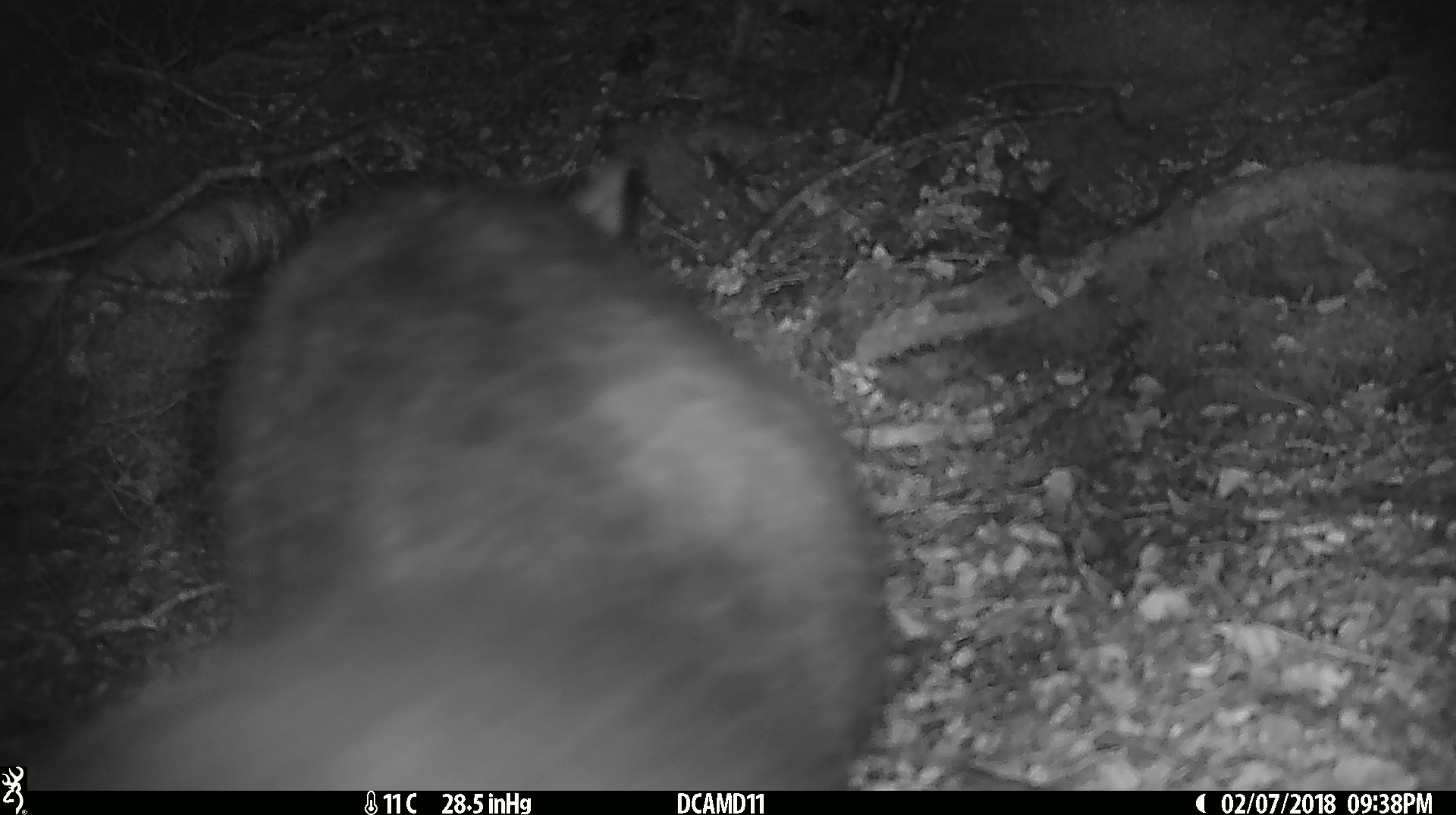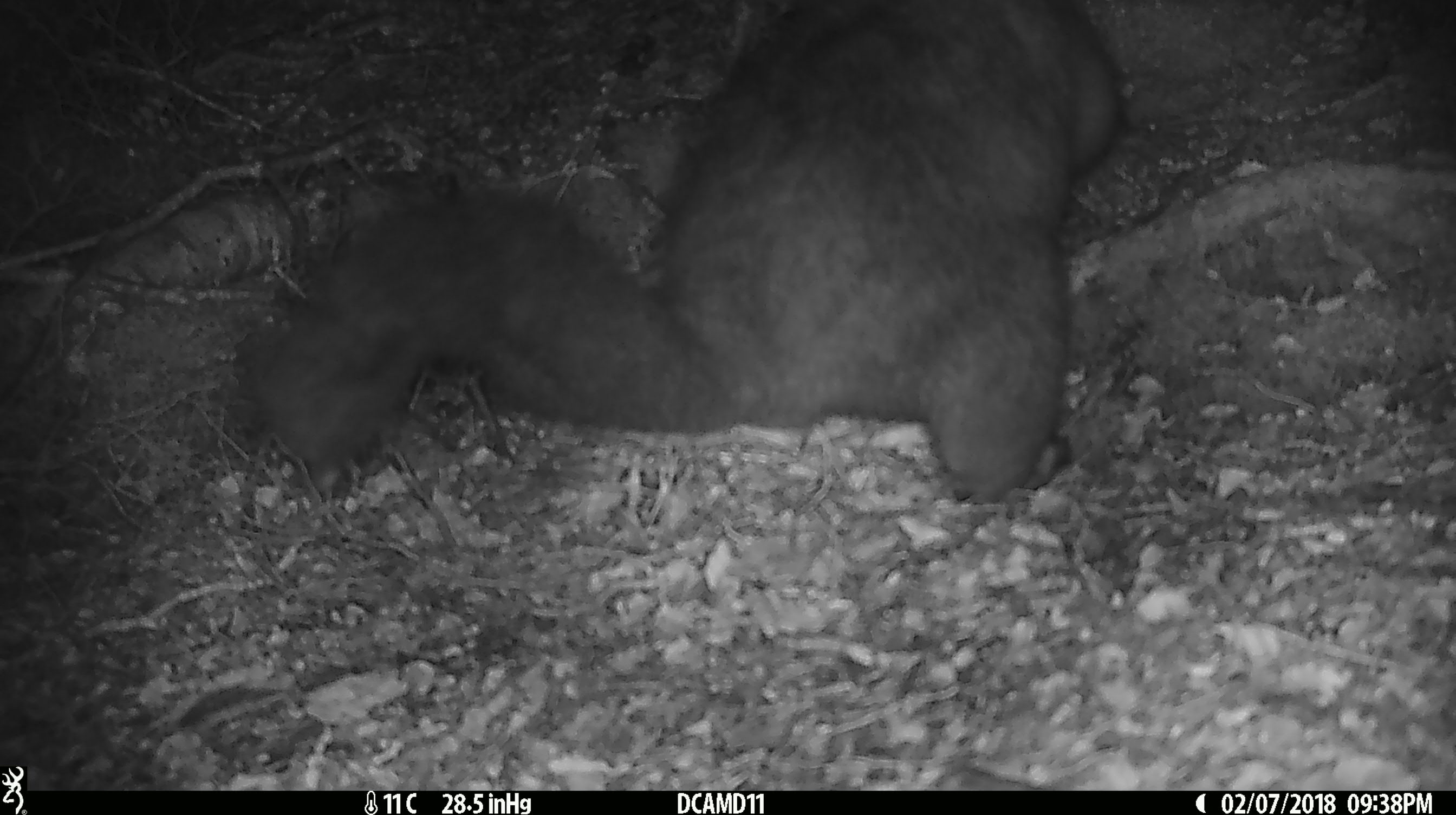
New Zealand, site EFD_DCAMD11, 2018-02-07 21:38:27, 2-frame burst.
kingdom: Animalia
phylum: Chordata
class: Mammalia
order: Diprotodontia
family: Phalangeridae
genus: Trichosurus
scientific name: Trichosurus vulpecula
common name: common brushtail possum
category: possum